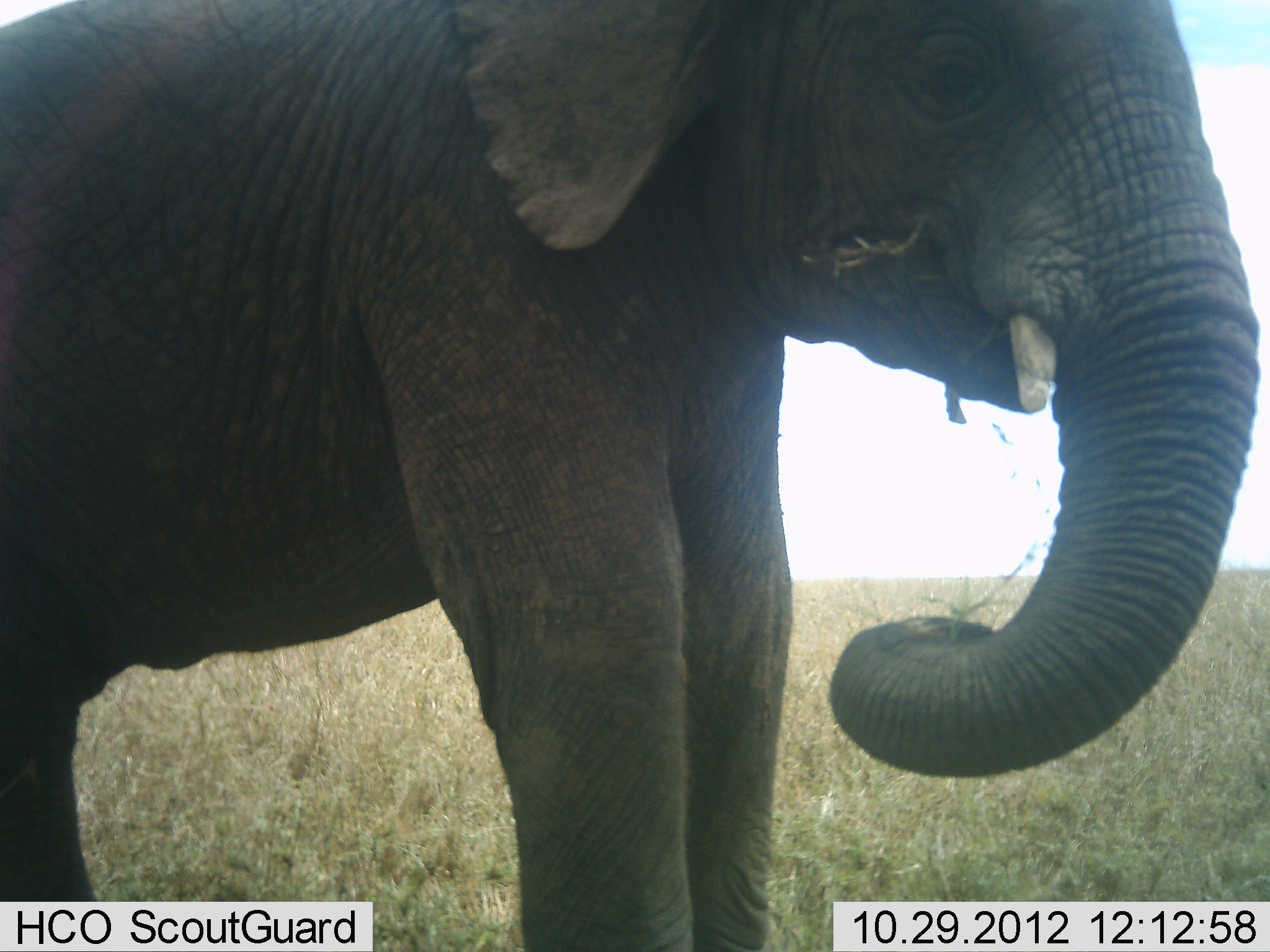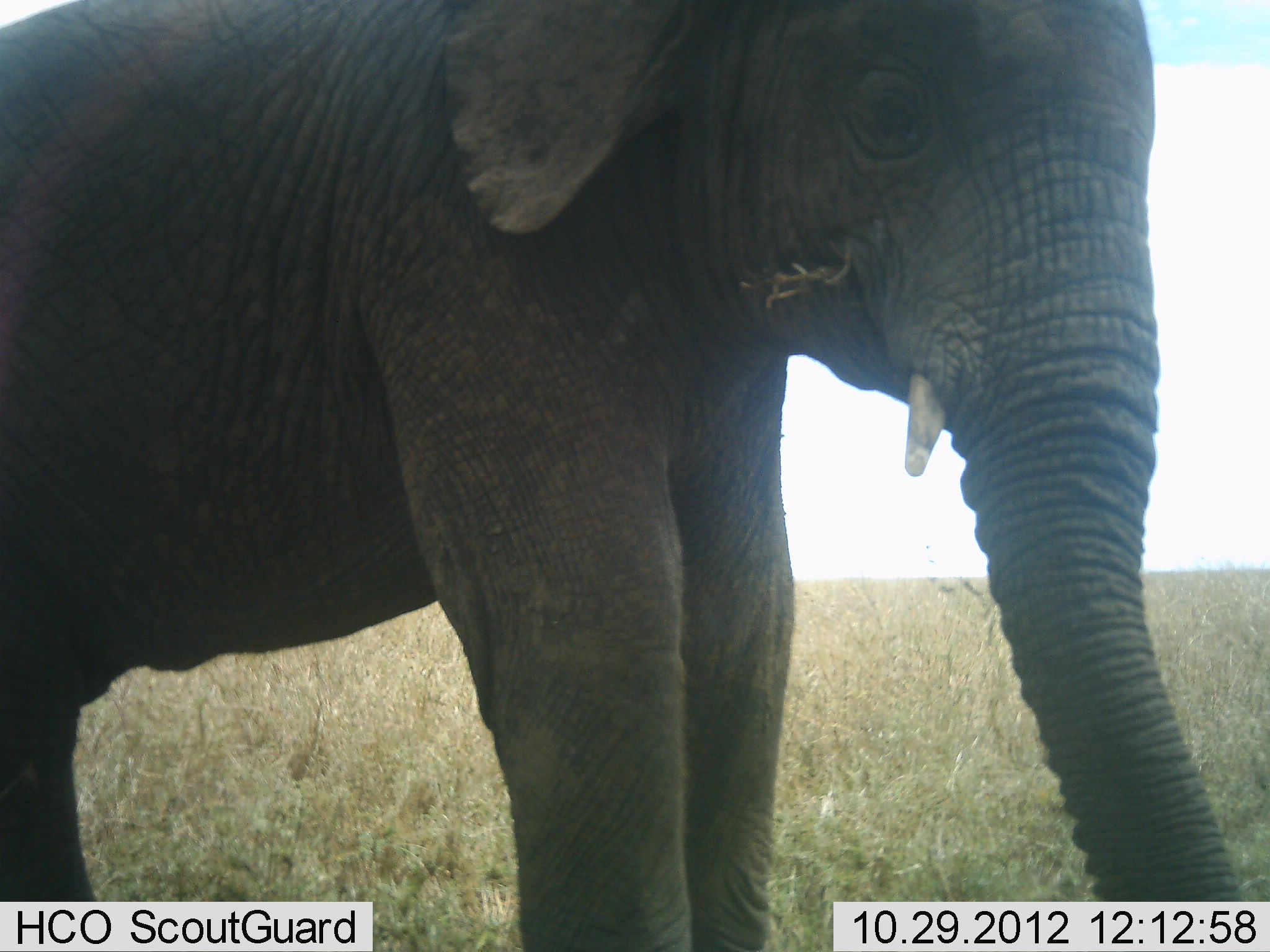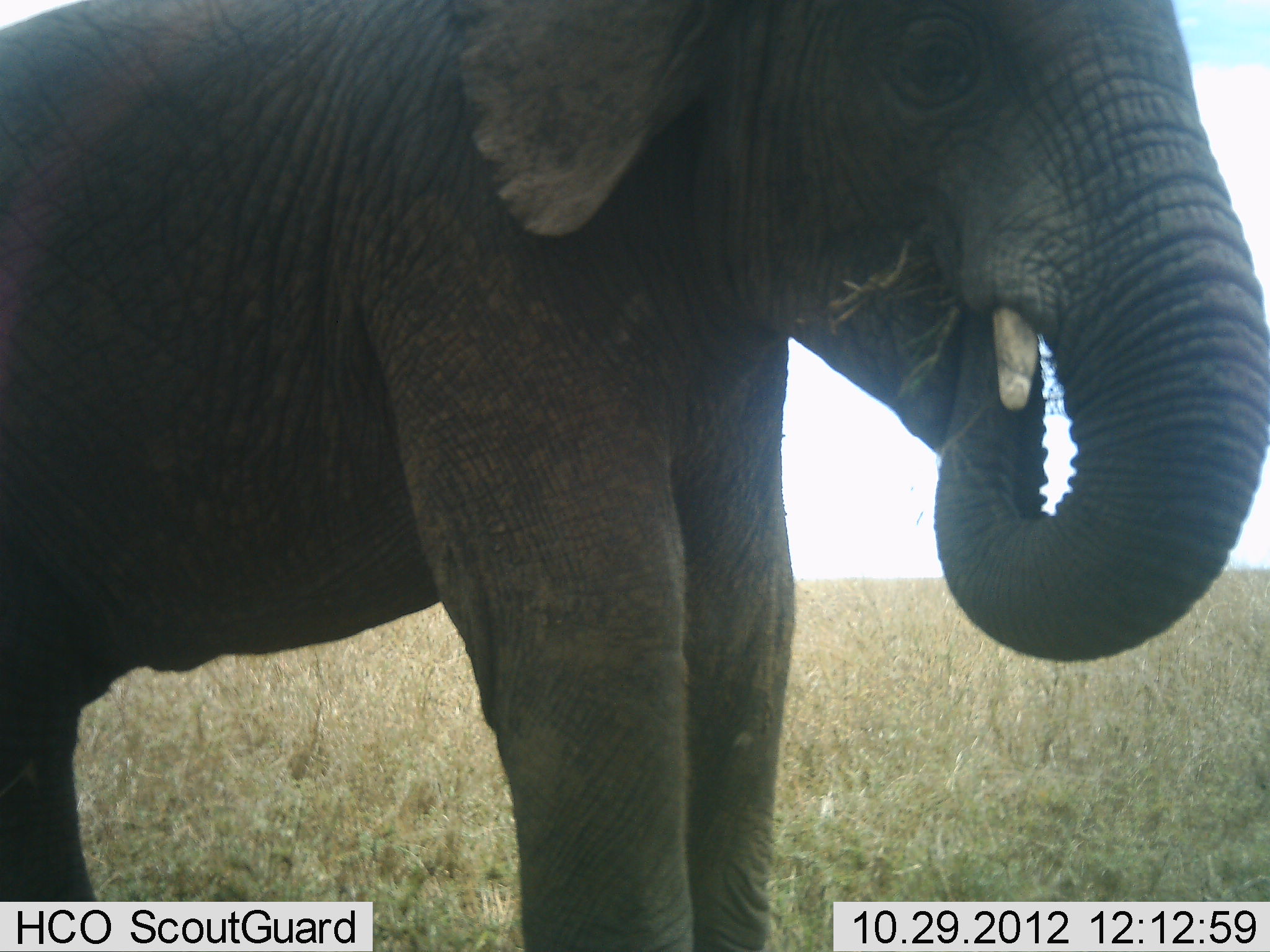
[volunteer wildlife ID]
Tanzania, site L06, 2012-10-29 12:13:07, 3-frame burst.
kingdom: Animalia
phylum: Chordata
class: Mammalia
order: Proboscidea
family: Elephantidae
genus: Loxodonta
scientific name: Loxodonta africana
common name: african bush elephant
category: elephant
Elephant (african bush elephant) (Loxodonta africana), count 1. Behavior (volunteer vote fractions): standing 40%, resting 0%, moving 0%, interacting 0%. Young present (vote fraction): 50%. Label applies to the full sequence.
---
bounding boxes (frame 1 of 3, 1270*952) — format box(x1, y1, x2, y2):
animal: box(0, 0, 1270, 952)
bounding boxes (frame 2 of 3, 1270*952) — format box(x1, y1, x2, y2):
animal: box(1, 0, 1248, 951)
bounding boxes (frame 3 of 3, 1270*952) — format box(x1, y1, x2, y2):
animal: box(0, 0, 1269, 951)